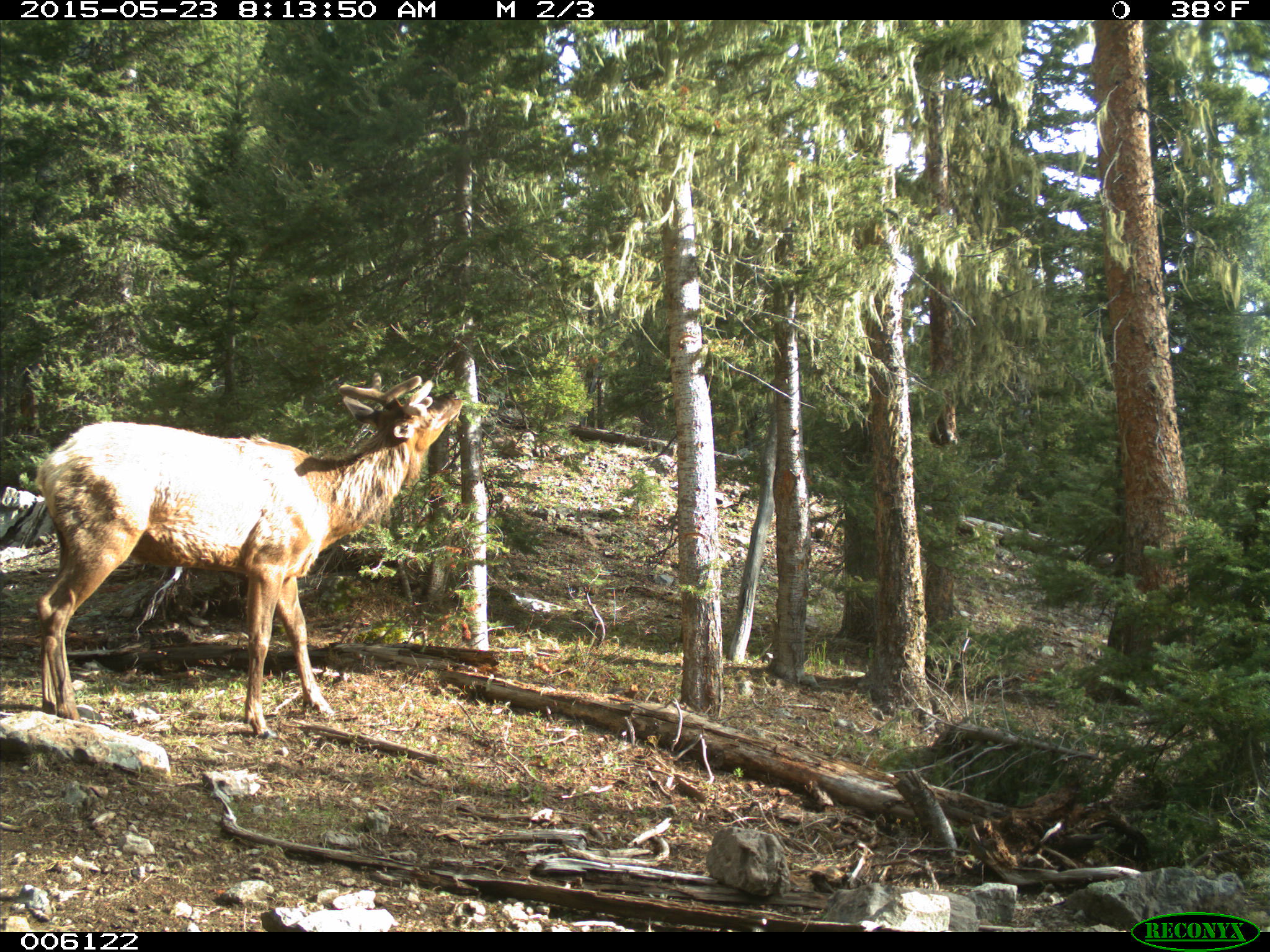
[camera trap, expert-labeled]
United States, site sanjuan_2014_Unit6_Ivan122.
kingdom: Animalia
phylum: Chordata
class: Mammalia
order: Artiodactyla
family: Cervidae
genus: Cervus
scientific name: Cervus elaphus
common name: red deer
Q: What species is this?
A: Cervus elaphus (red deer).